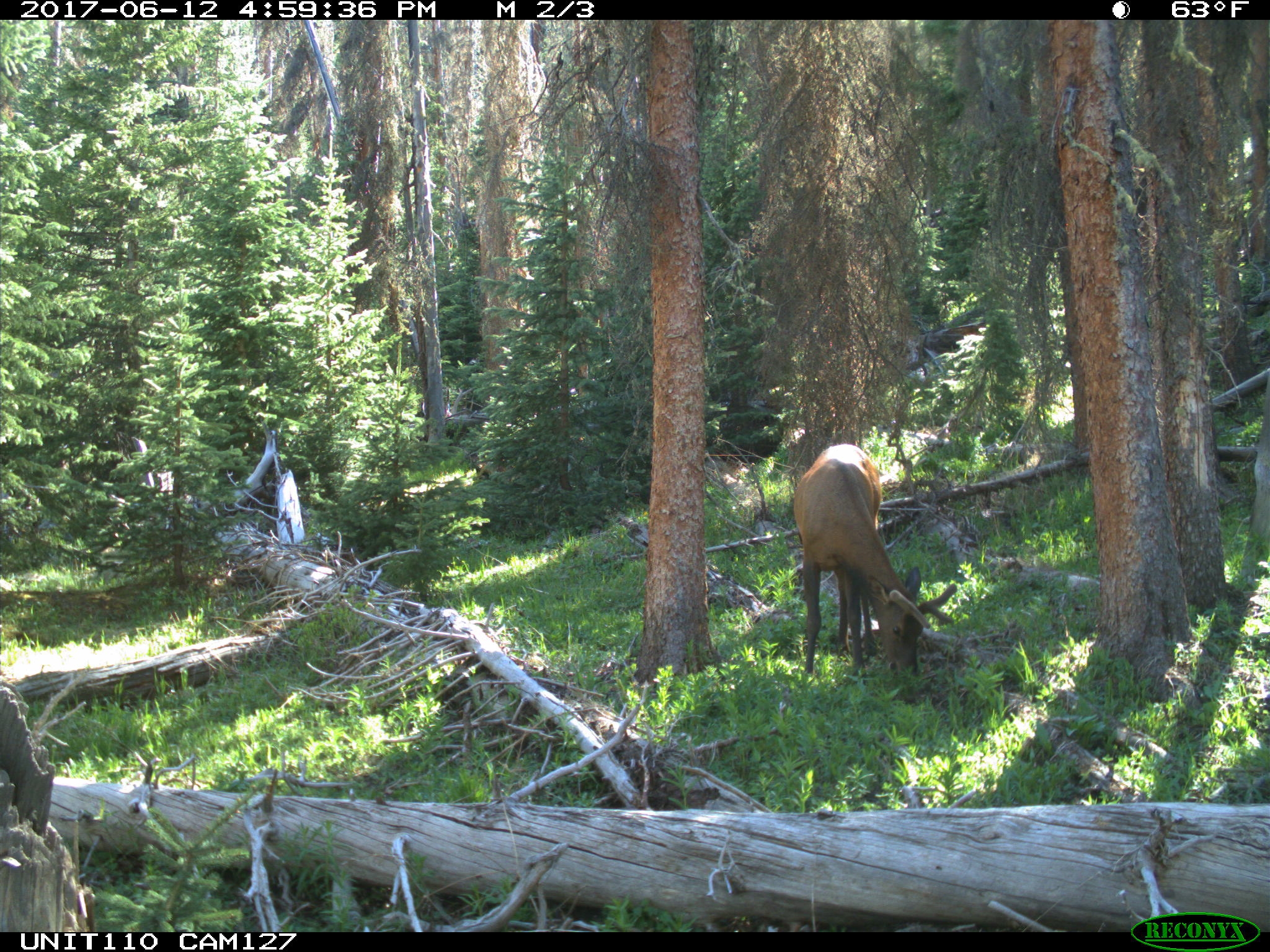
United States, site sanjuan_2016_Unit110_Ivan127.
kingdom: Animalia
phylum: Chordata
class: Mammalia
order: Artiodactyla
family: Cervidae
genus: Cervus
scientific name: Cervus elaphus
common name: red deer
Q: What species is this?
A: Cervus elaphus (red deer).